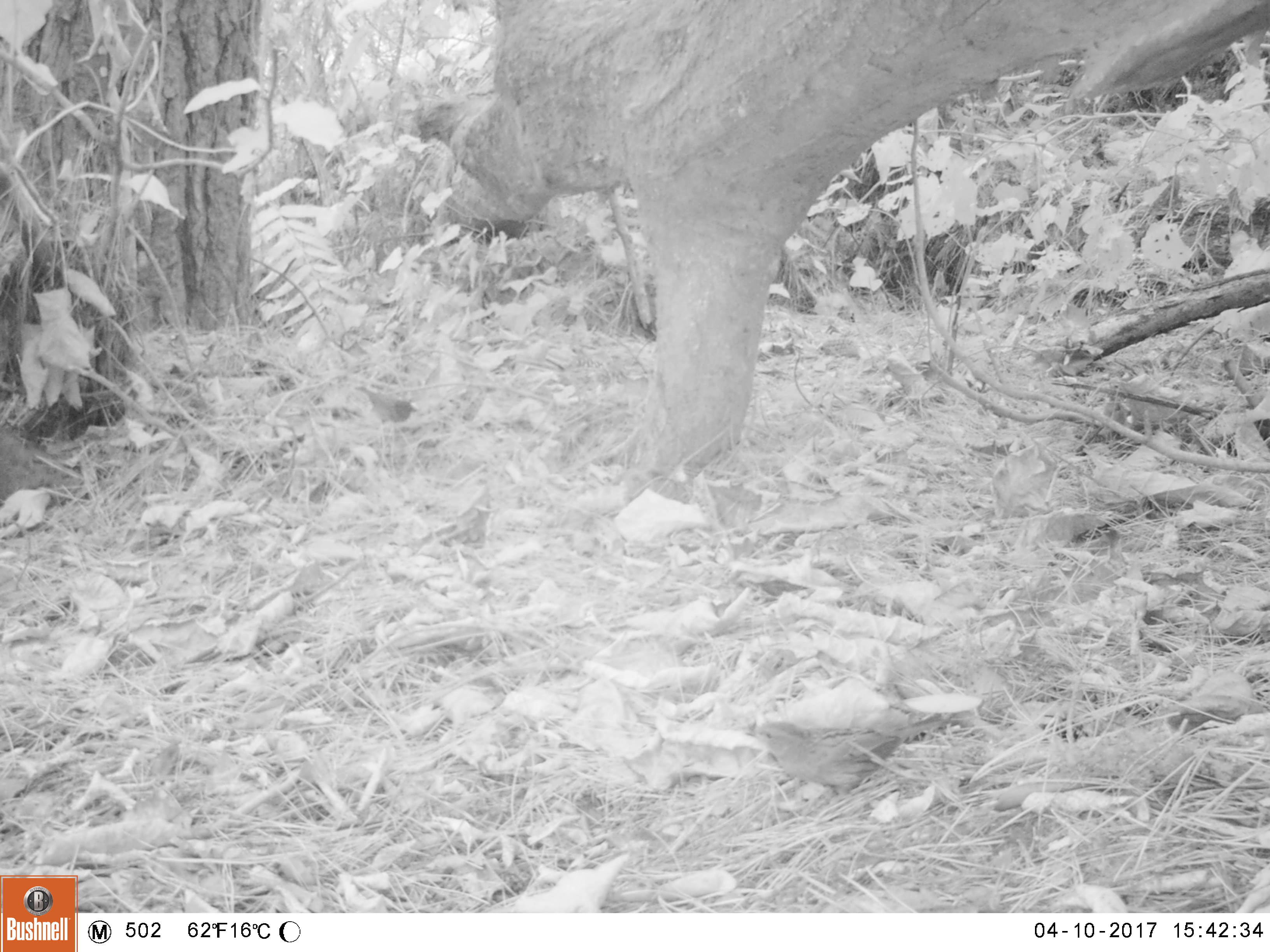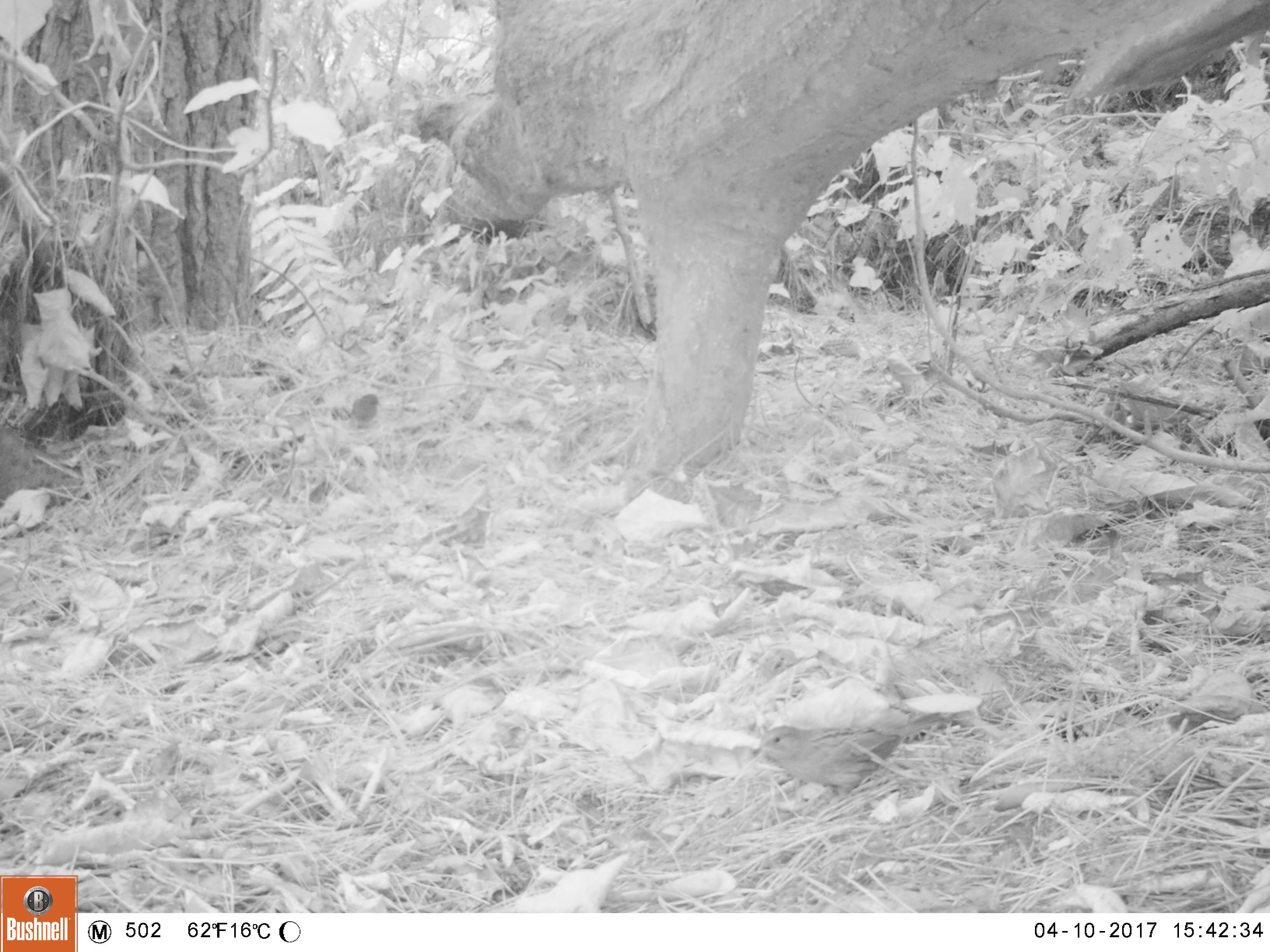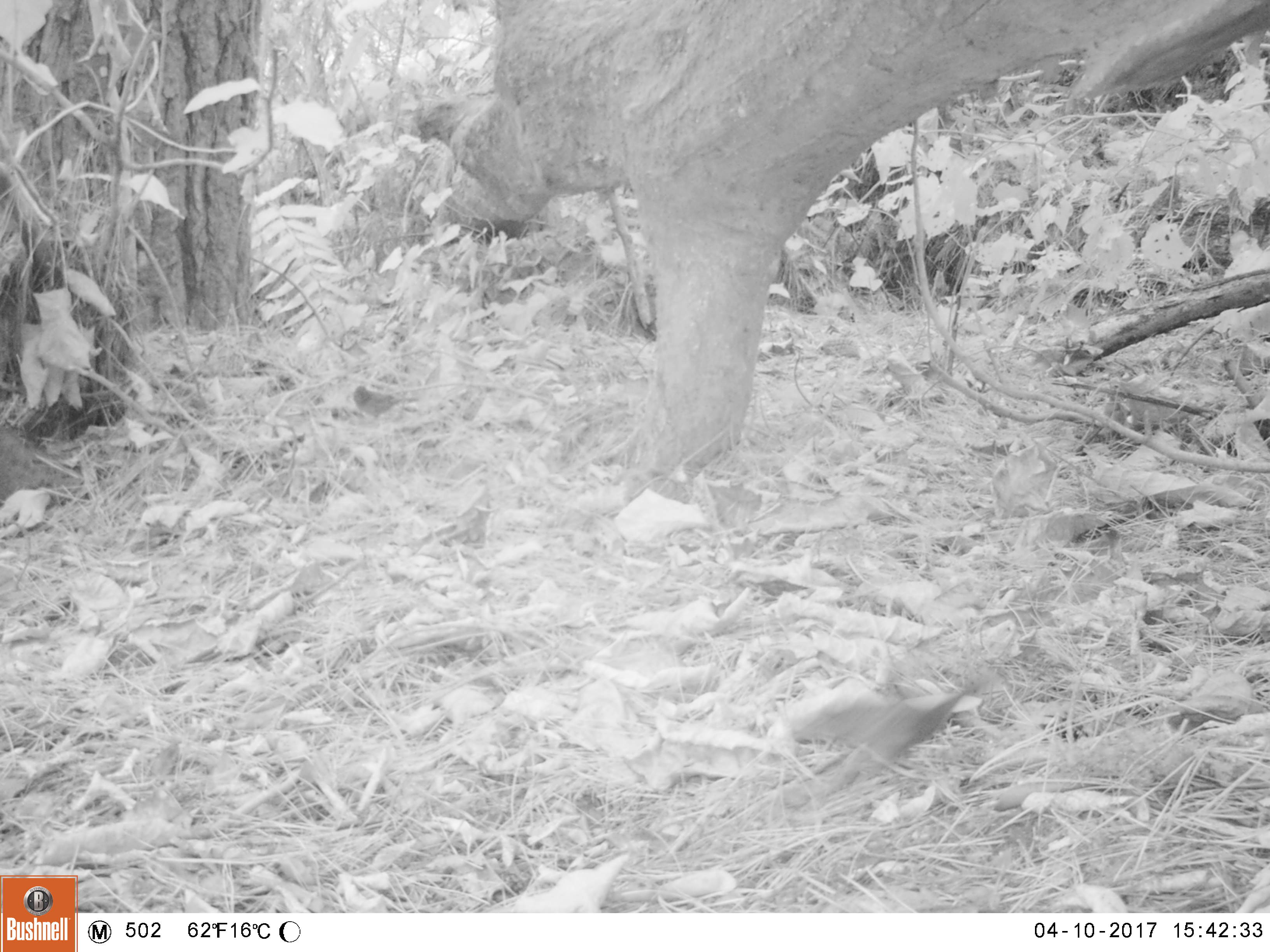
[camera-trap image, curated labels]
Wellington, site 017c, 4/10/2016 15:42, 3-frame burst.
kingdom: Animalia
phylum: Chordata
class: Aves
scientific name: Aves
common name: bird